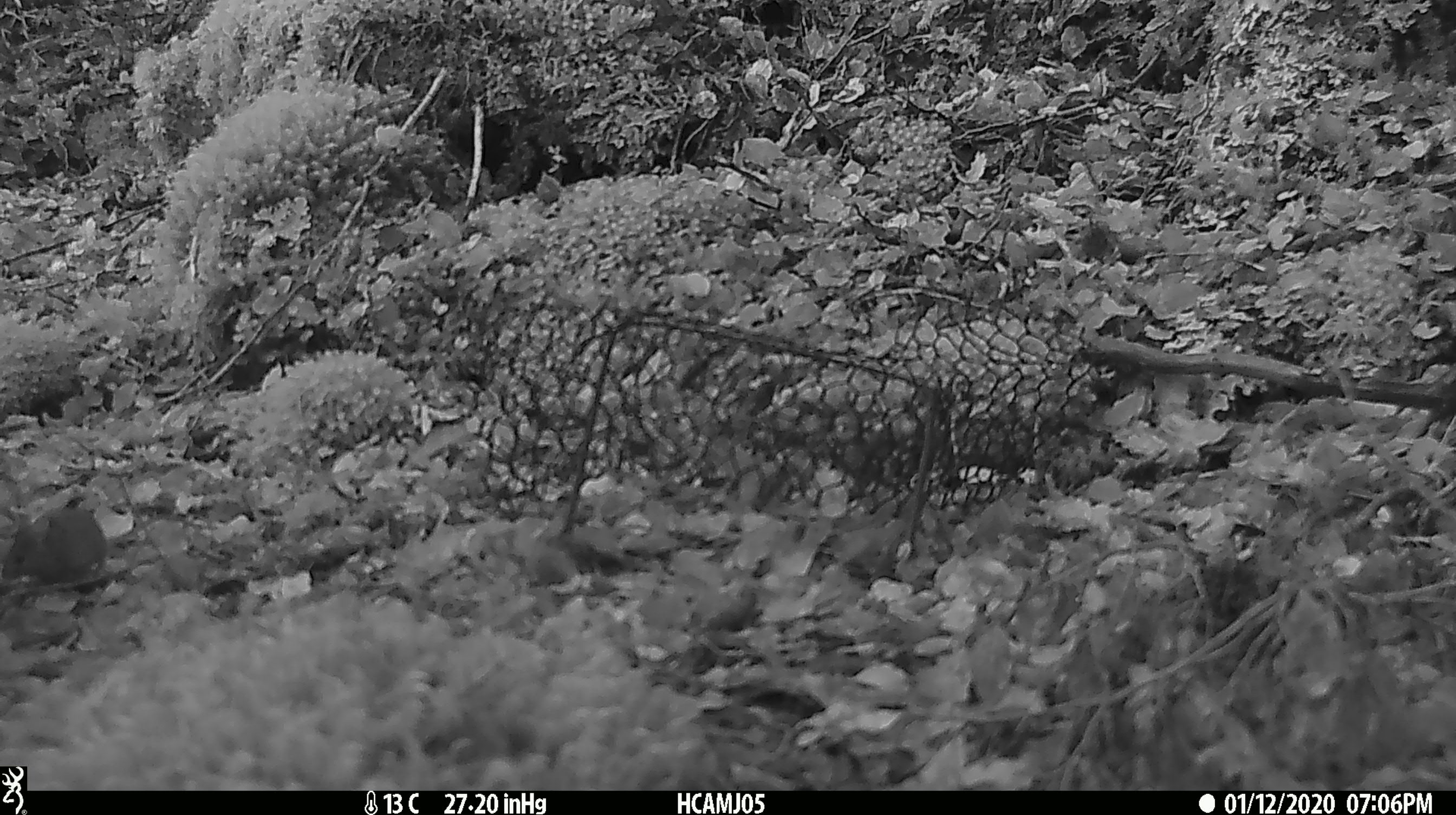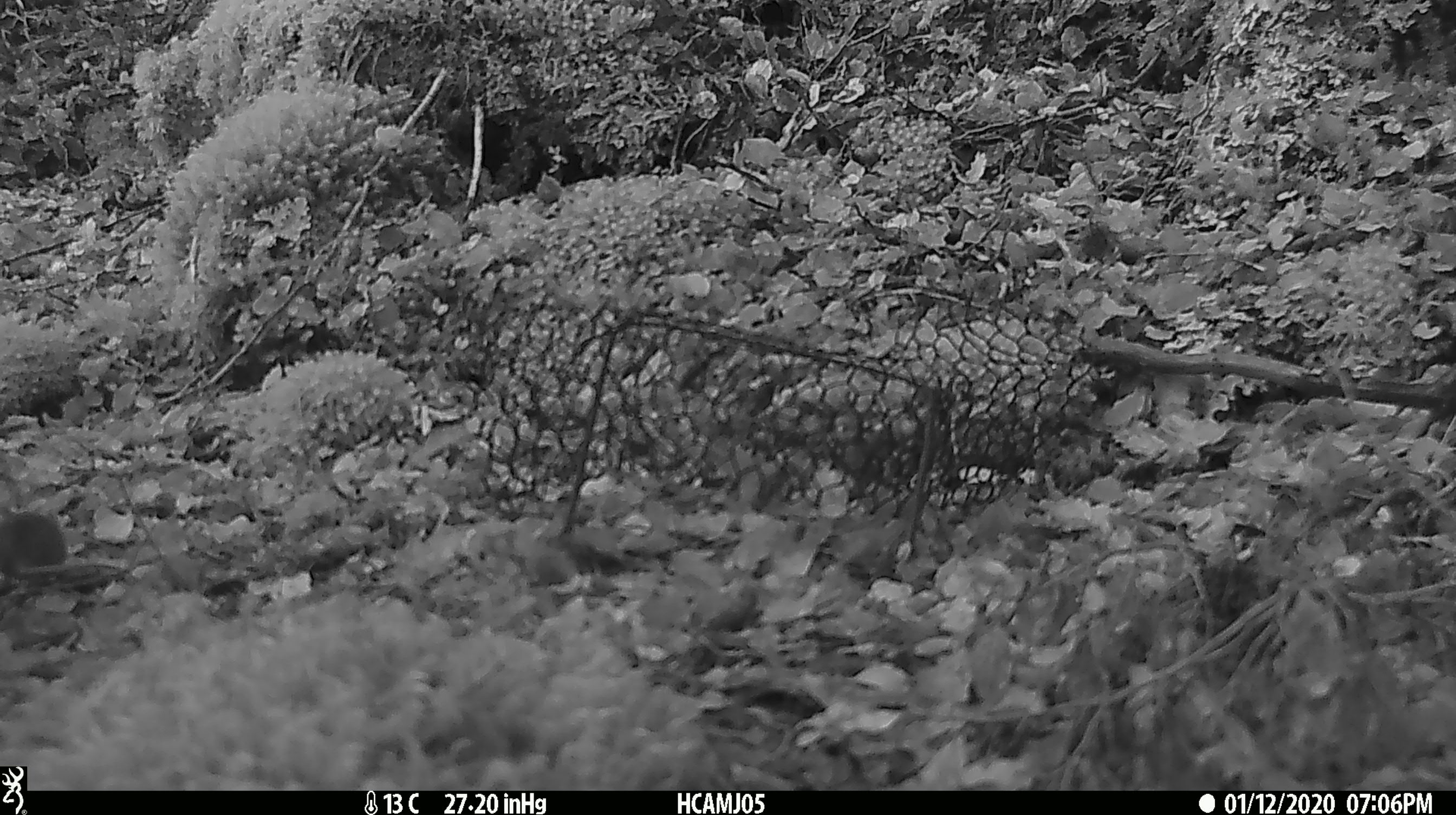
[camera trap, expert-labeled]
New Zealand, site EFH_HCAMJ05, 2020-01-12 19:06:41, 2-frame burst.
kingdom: Animalia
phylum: Chordata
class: Mammalia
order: Rodentia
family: Muridae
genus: Mus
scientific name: Mus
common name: mouse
Mouse (Mus).